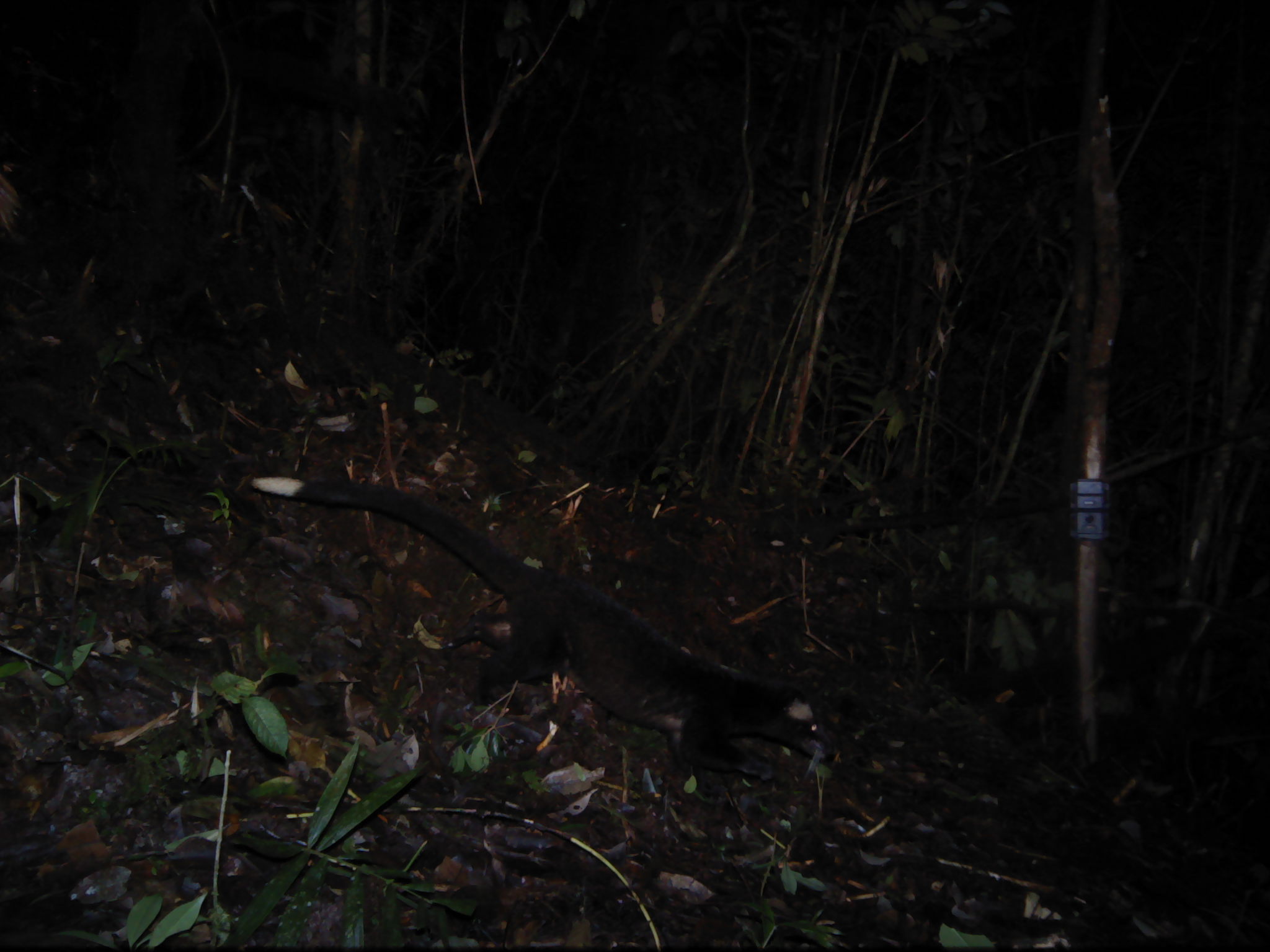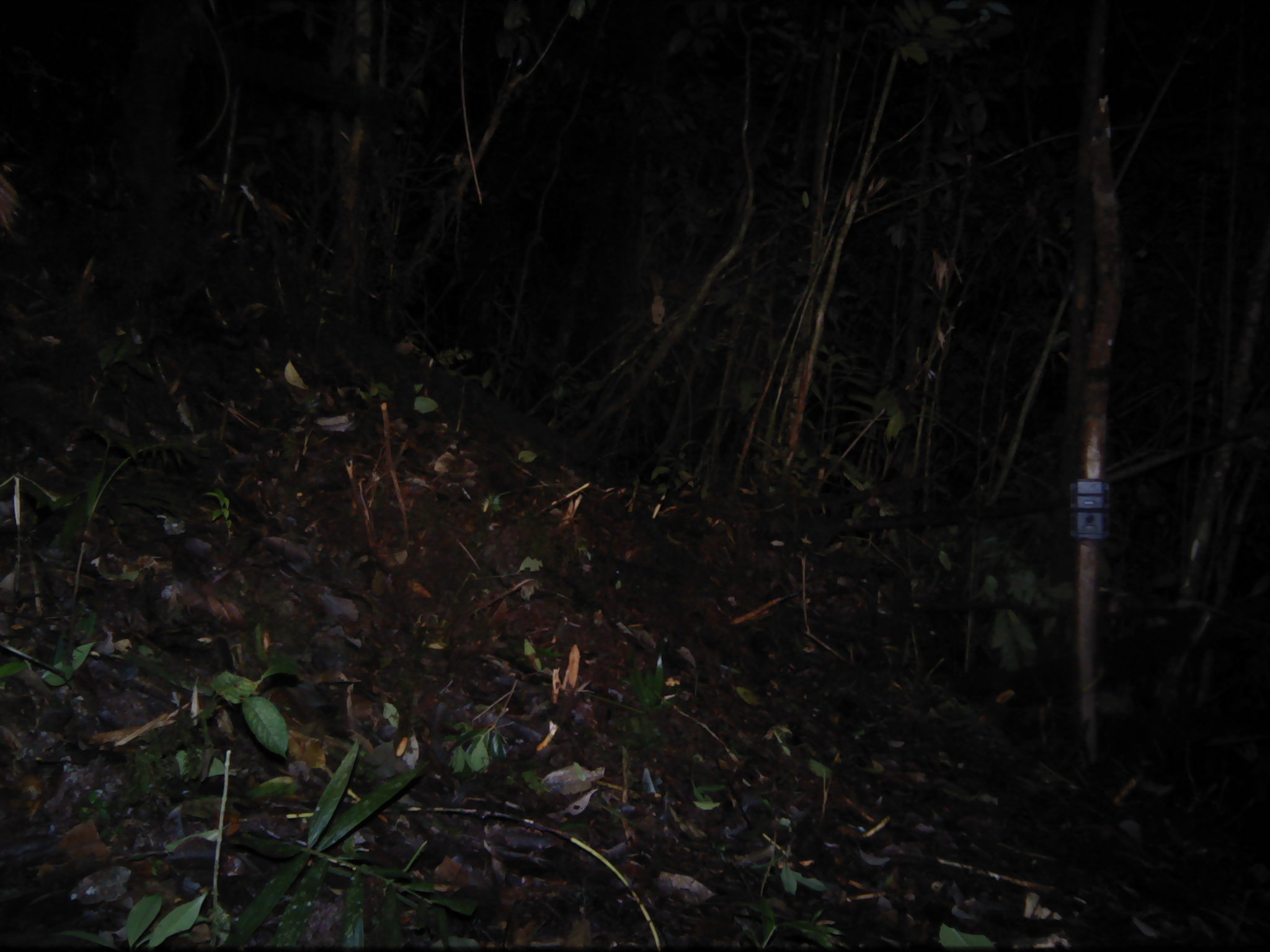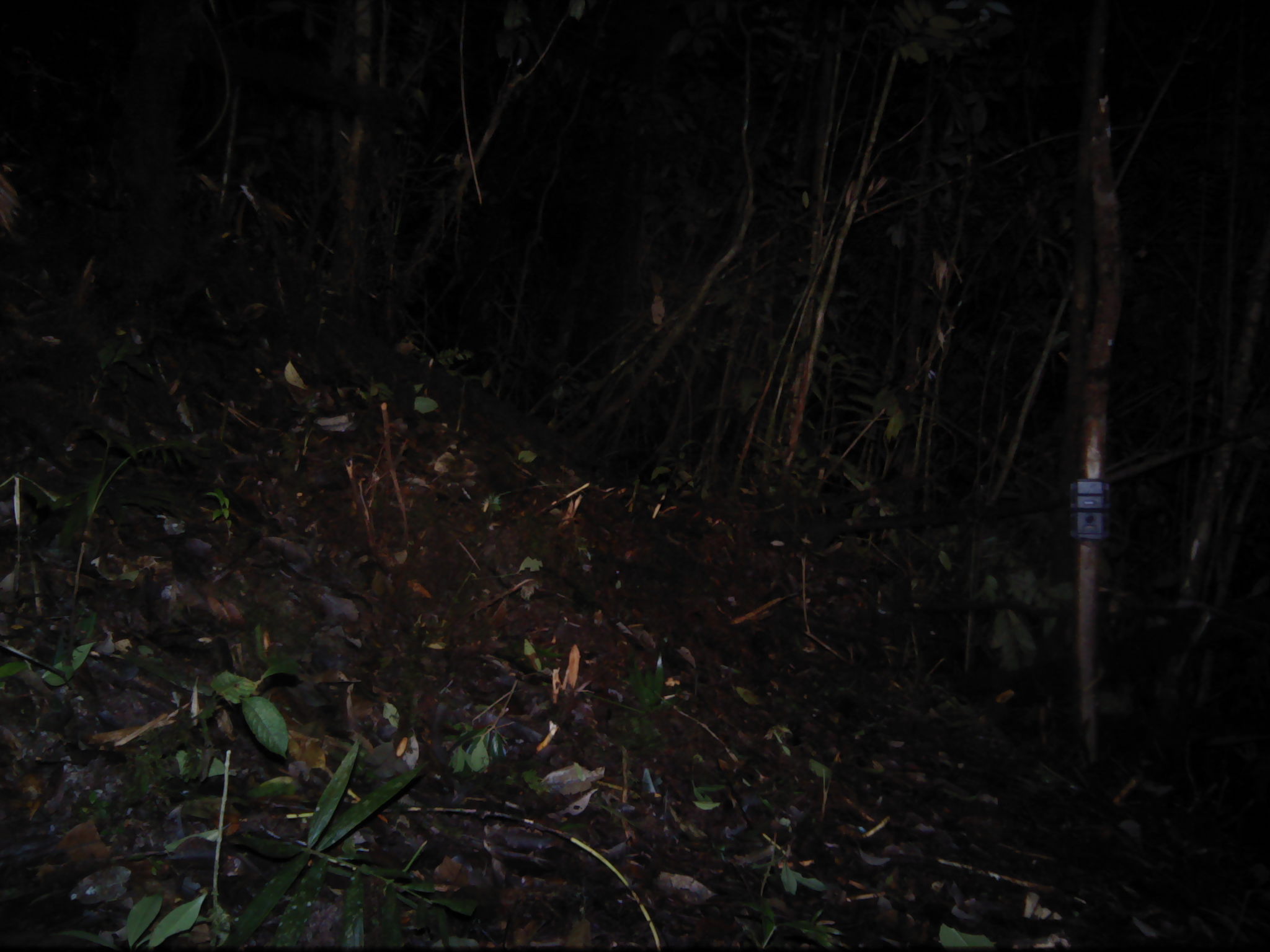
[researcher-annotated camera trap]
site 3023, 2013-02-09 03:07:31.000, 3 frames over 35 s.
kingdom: Animalia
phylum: Chordata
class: Mammalia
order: Carnivora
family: Viverridae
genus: Paguma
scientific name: Paguma larvata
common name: masked palm civet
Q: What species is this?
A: Paguma larvata (masked palm civet).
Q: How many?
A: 1.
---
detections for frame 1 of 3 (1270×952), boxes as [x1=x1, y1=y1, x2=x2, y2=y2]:
paguma larvata: [x1=252, y1=477, x2=833, y2=778]